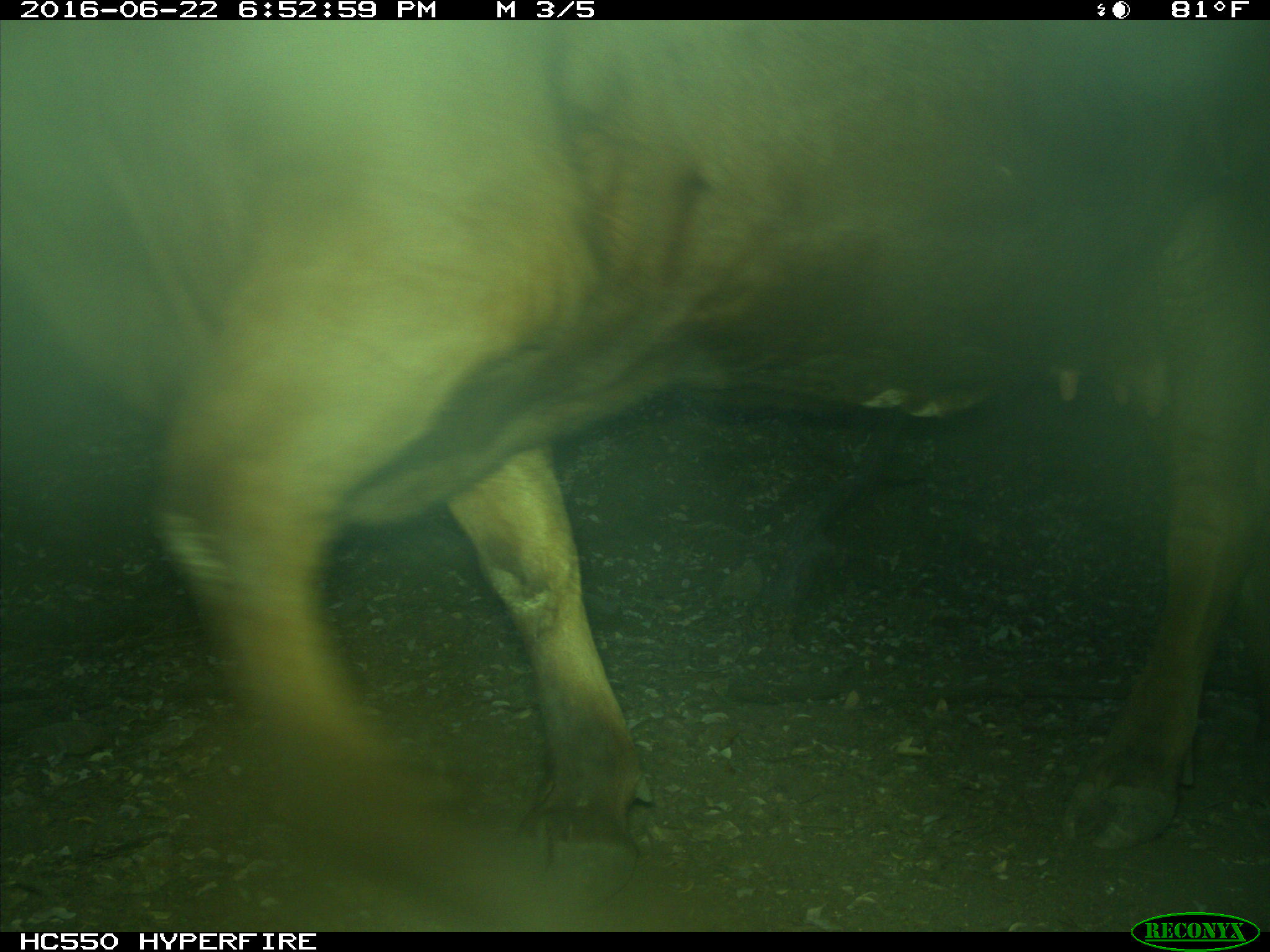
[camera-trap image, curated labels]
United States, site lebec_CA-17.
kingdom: Animalia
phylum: Chordata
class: Mammalia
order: Artiodactyla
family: Bovidae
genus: Bos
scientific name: Bos taurus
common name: domestic cow